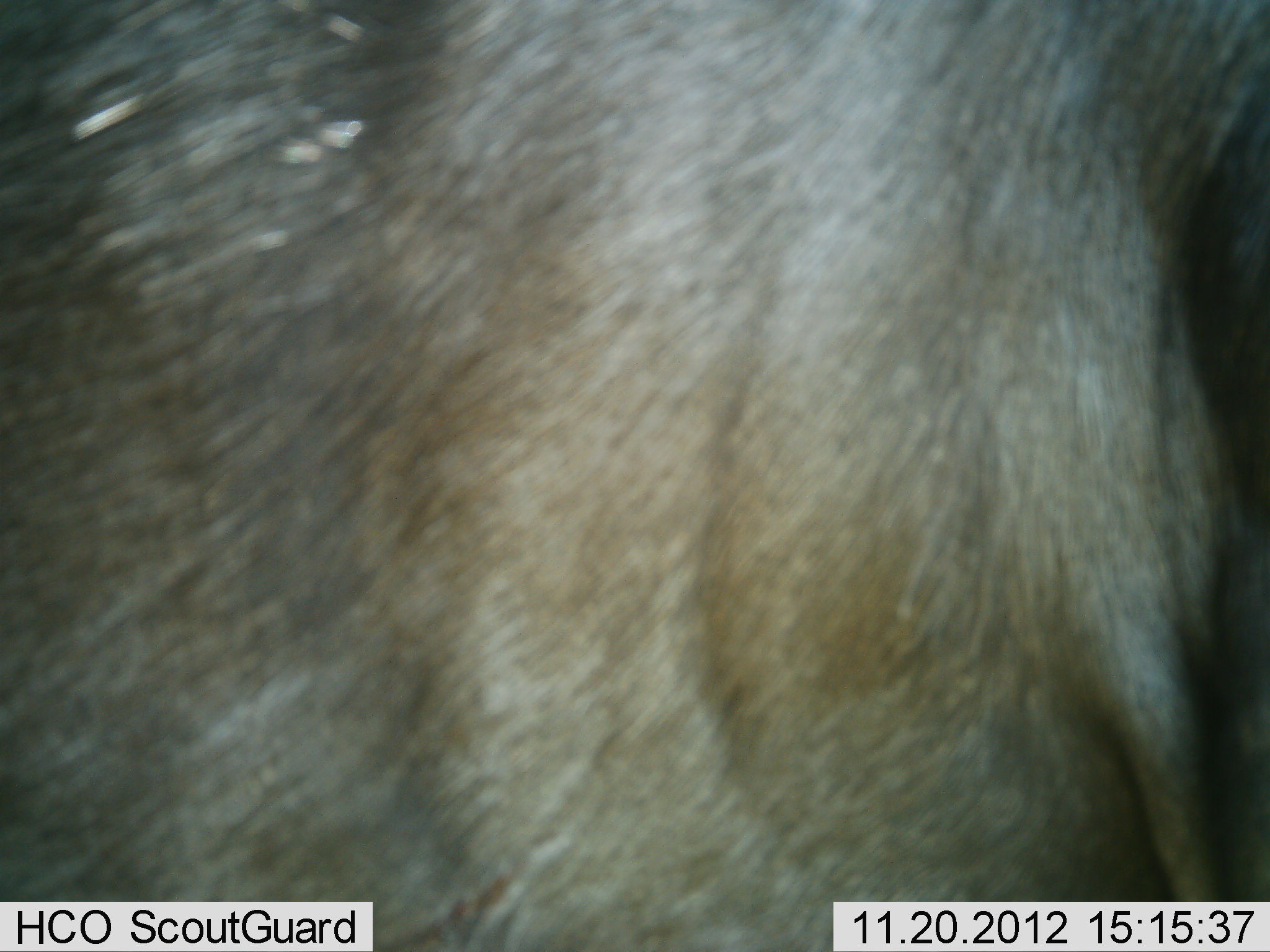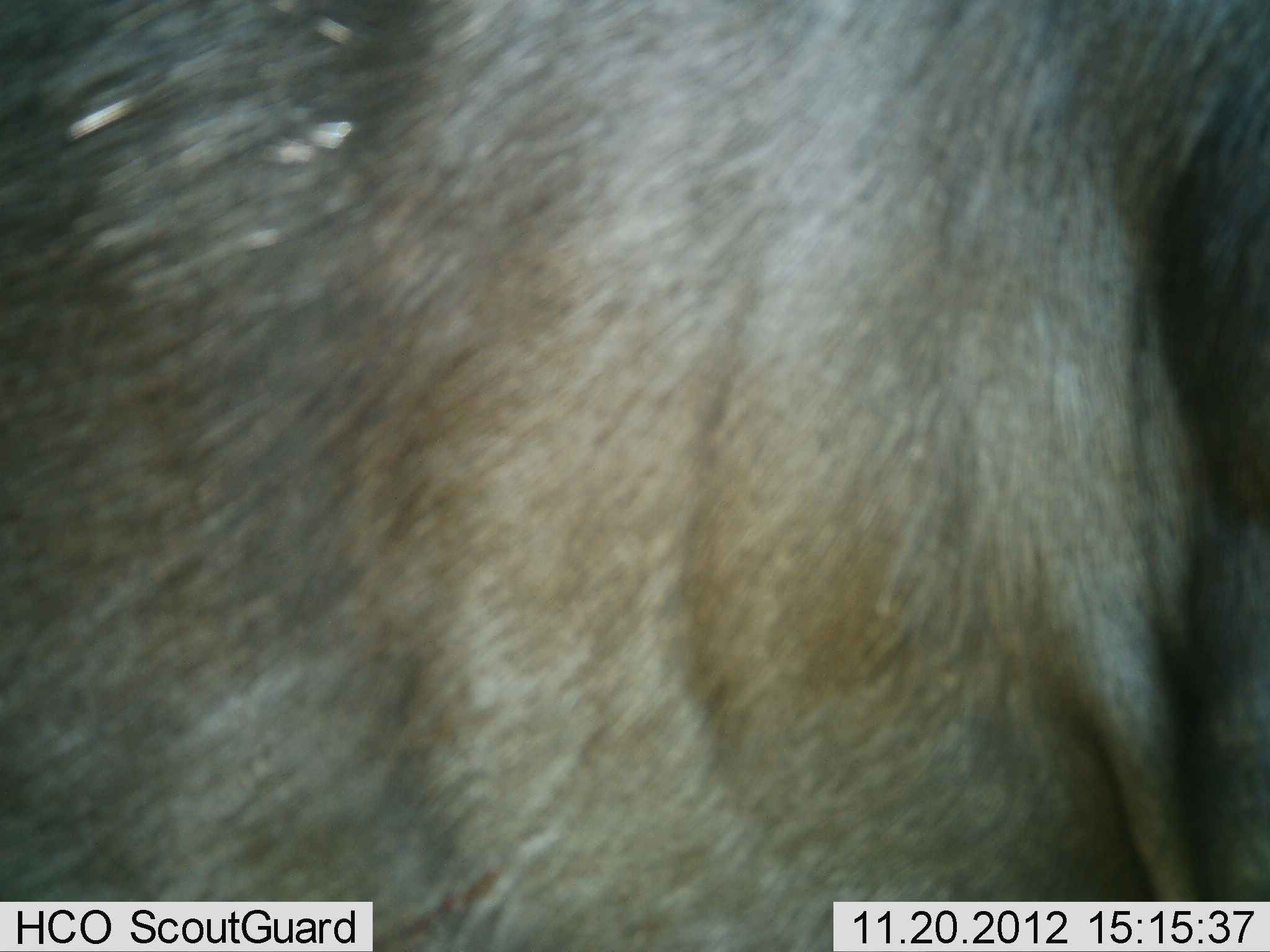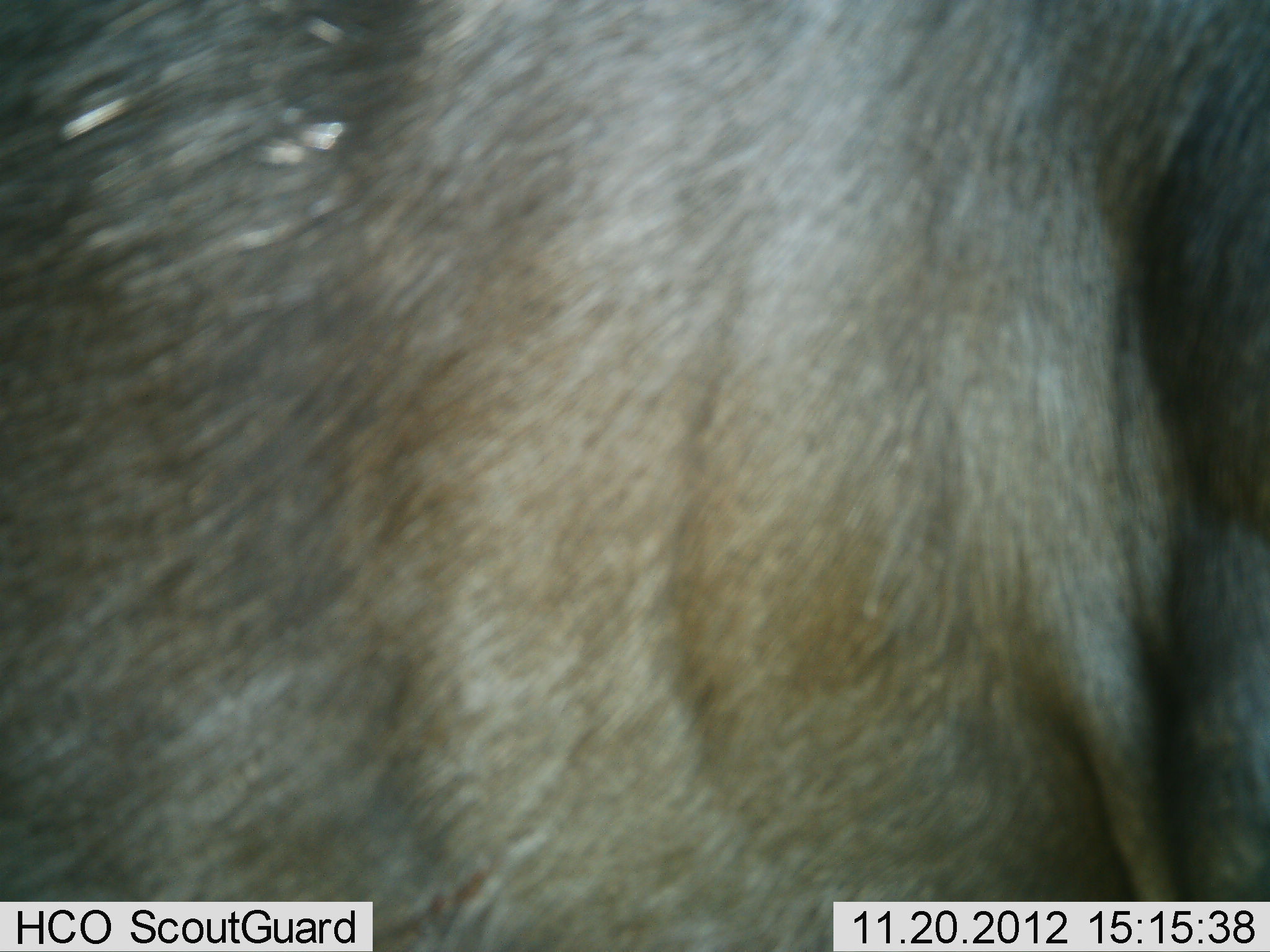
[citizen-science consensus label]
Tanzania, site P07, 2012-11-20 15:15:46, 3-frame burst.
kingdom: Animalia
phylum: Chordata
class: Mammalia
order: Artiodactyla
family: Bovidae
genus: Connochaetes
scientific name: Connochaetes taurinus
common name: blue wildebeest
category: wildebeest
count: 1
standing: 100%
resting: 0%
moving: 0%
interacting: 0%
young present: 0%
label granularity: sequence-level